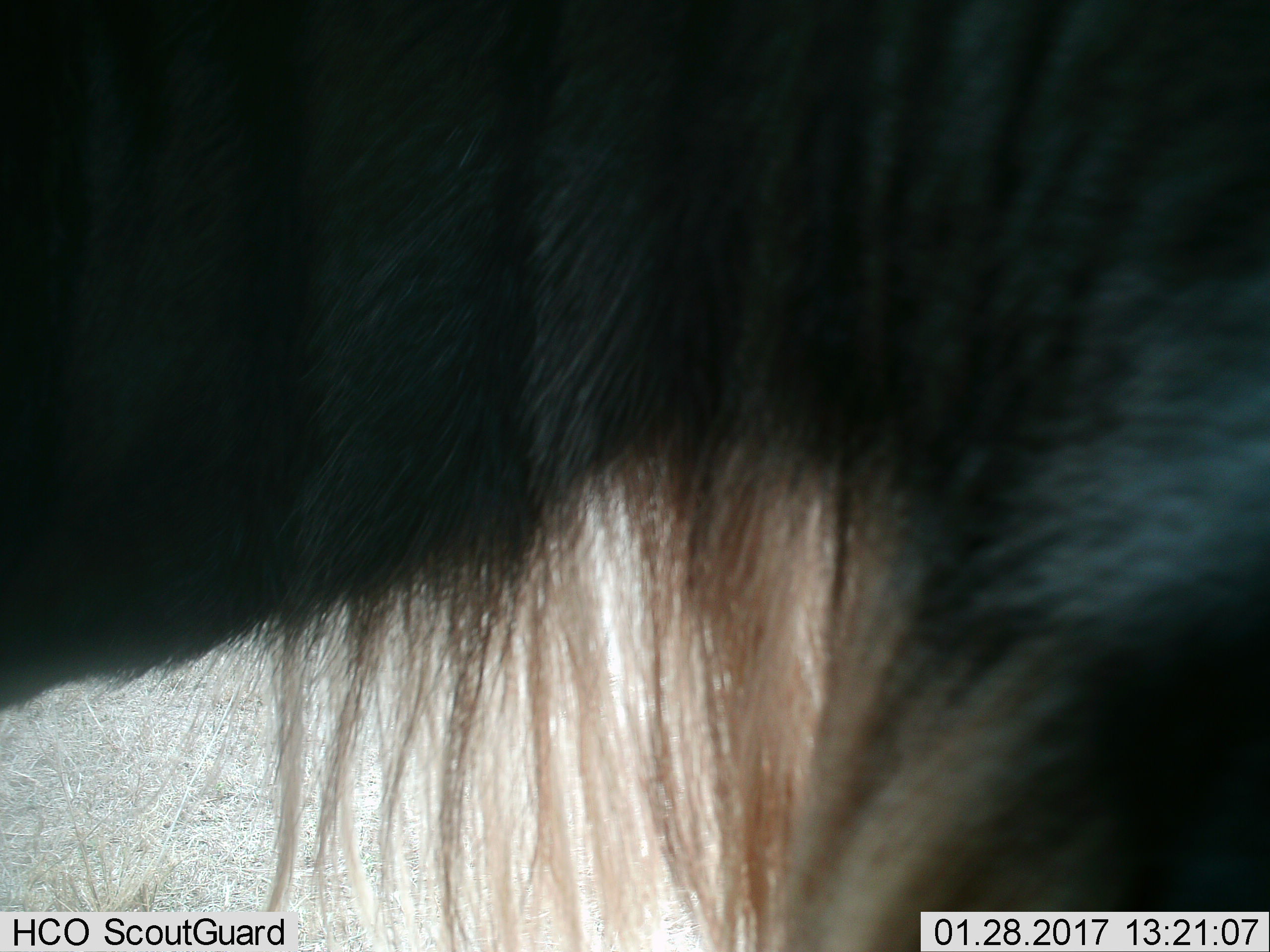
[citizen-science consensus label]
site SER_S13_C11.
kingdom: Animalia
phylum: Chordata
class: Mammalia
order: Artiodactyla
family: Bovidae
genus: Connochaetes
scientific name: Connochaetes taurinus taurinus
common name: blue wildebeest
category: wildebeestblue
Wildebeestblue (blue wildebeest) (Connochaetes taurinus taurinus), count 1. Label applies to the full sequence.